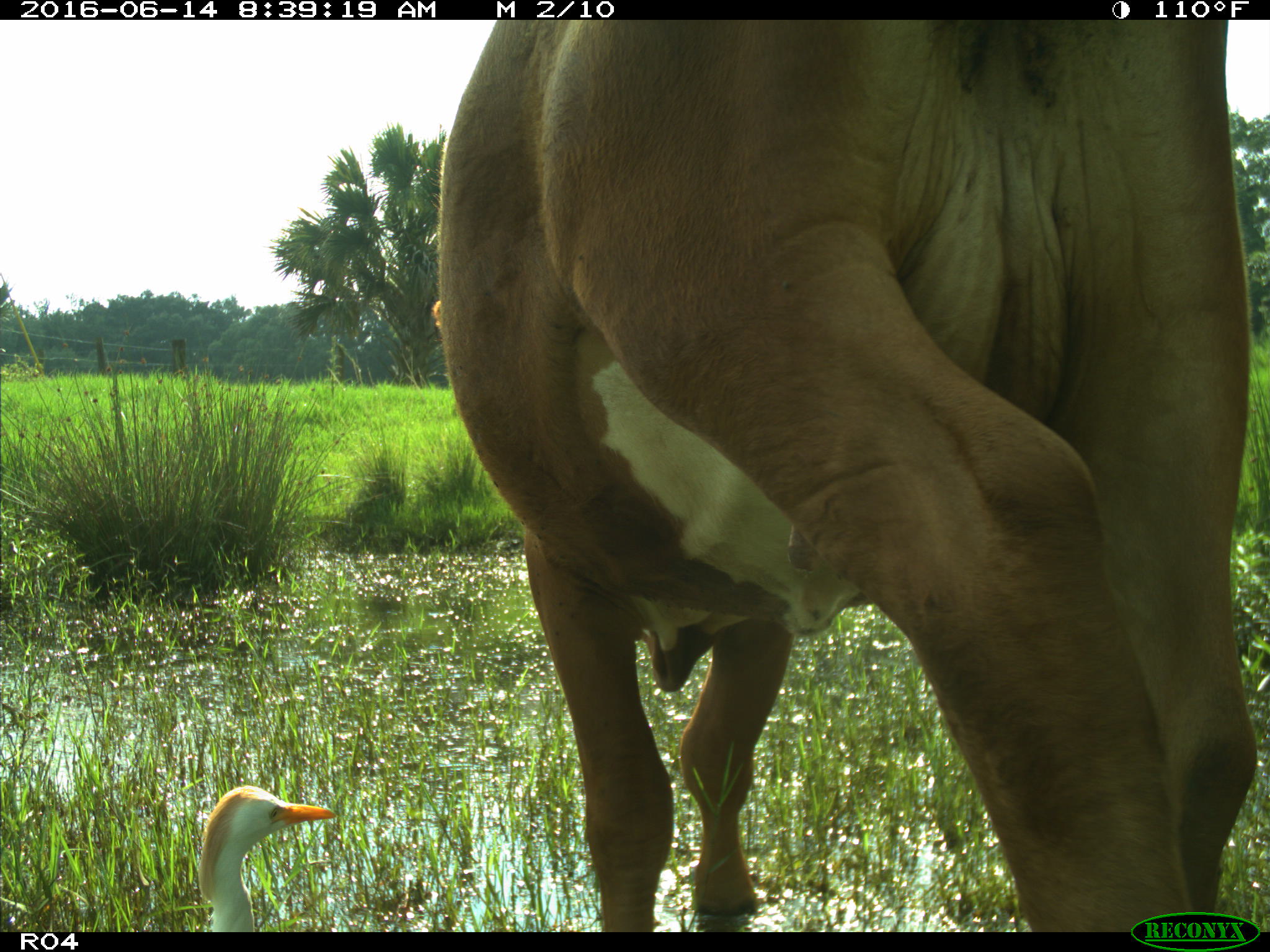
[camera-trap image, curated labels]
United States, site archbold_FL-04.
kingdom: Animalia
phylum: Chordata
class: Mammalia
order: Artiodactyla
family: Bovidae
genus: Bos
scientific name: Bos taurus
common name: domestic cow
Bos taurus (domestic cow).